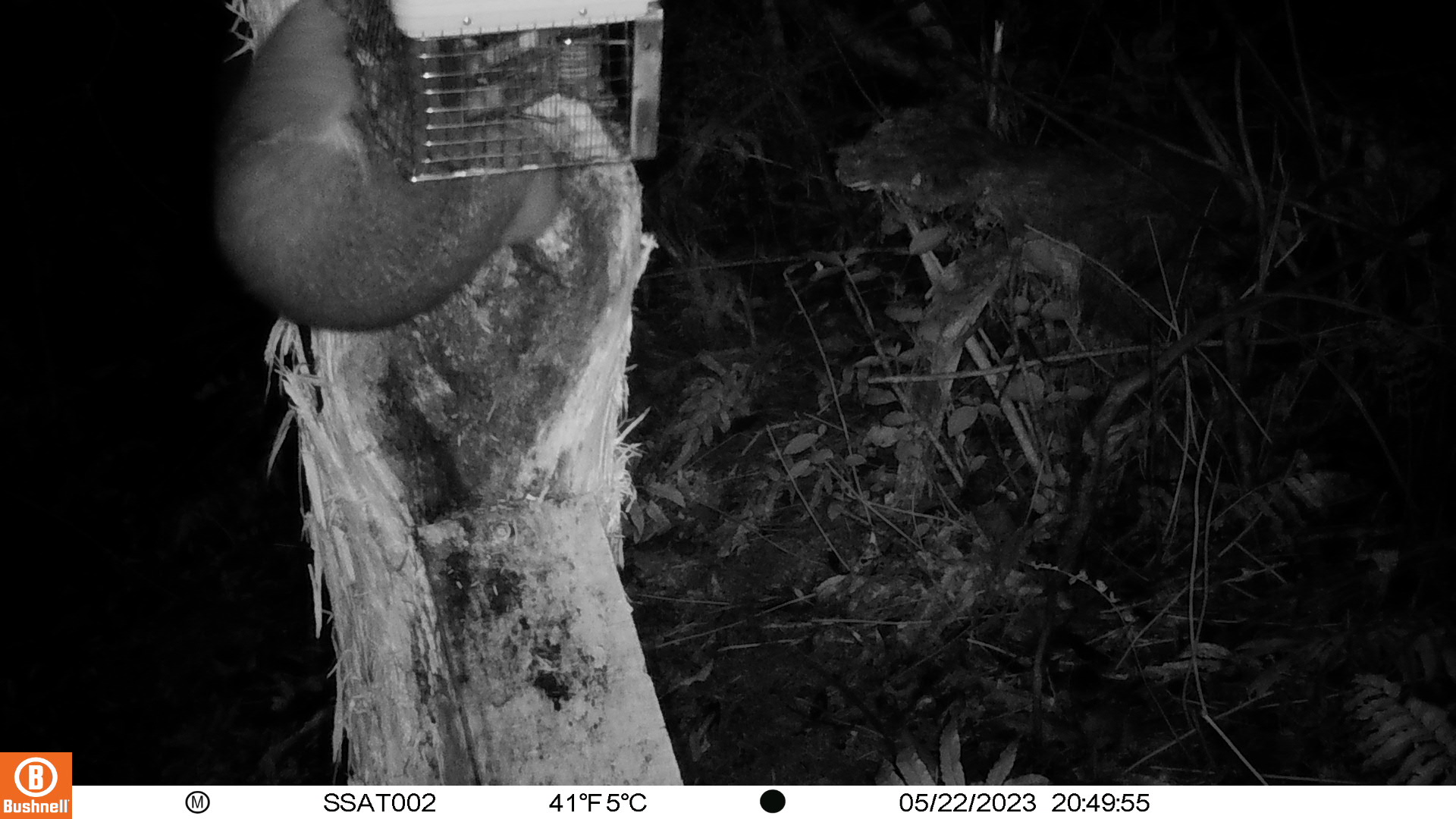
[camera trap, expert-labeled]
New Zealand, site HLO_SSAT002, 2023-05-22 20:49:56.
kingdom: Animalia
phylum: Chordata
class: Mammalia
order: Diprotodontia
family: Phalangeridae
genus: Trichosurus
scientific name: Trichosurus vulpecula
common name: common brushtail possum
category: possum